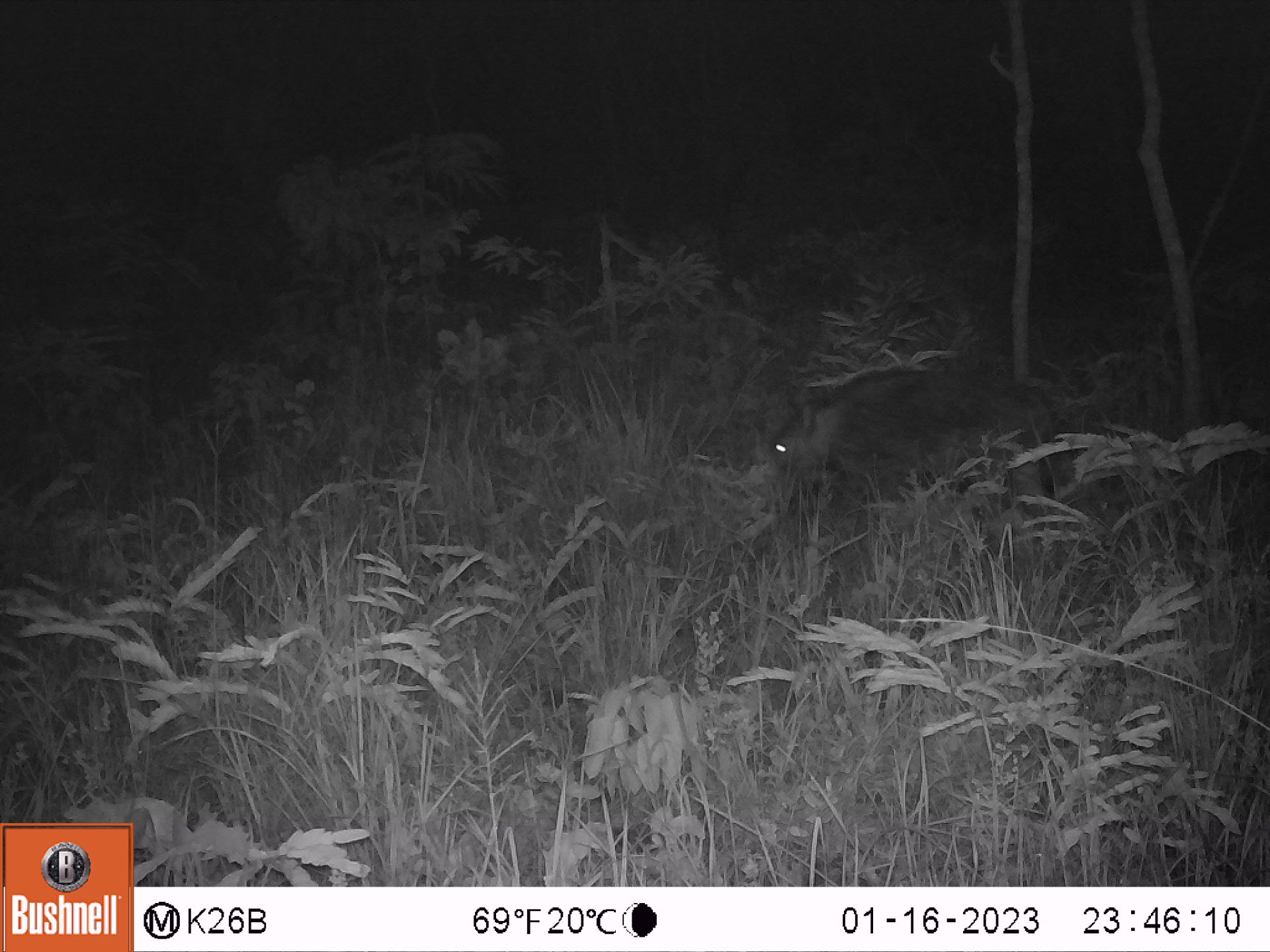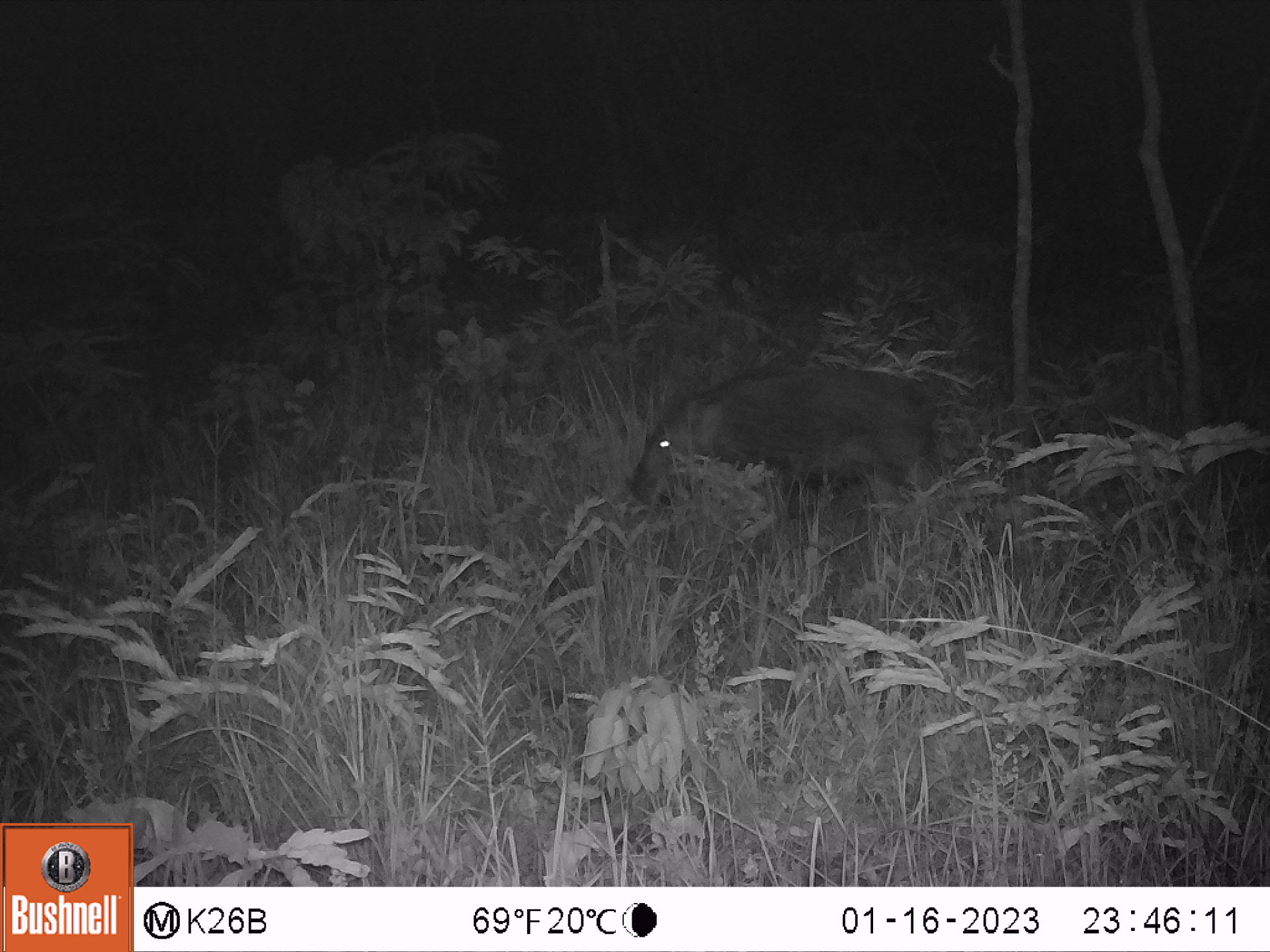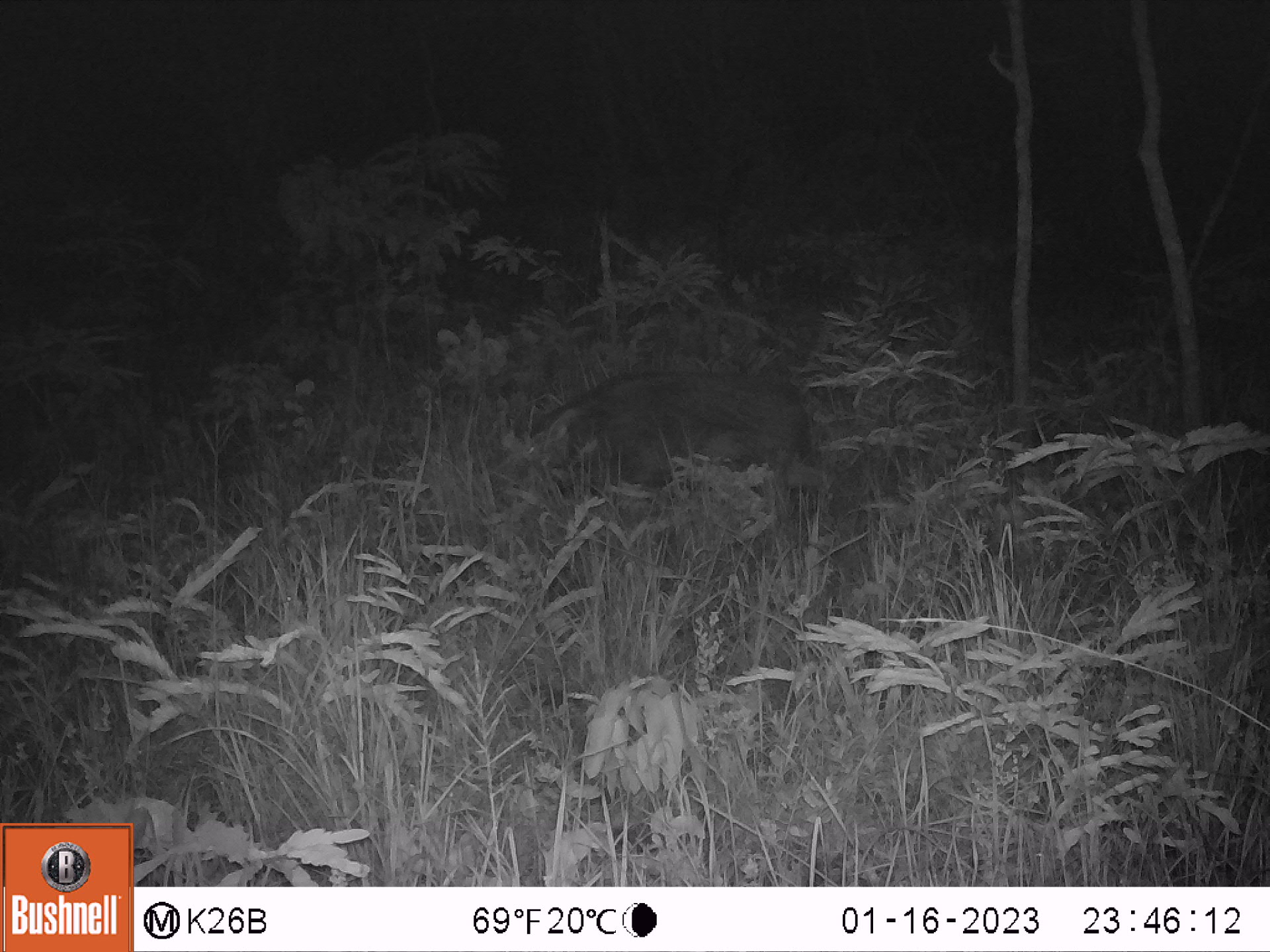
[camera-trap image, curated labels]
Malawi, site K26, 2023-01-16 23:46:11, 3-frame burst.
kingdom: Animalia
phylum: Chordata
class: Mammalia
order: Artiodactyla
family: Suidae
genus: Potamochoerus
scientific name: Potamochoerus larvatus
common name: bushpig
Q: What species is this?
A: Bushpig (Potamochoerus larvatus).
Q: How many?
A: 1.